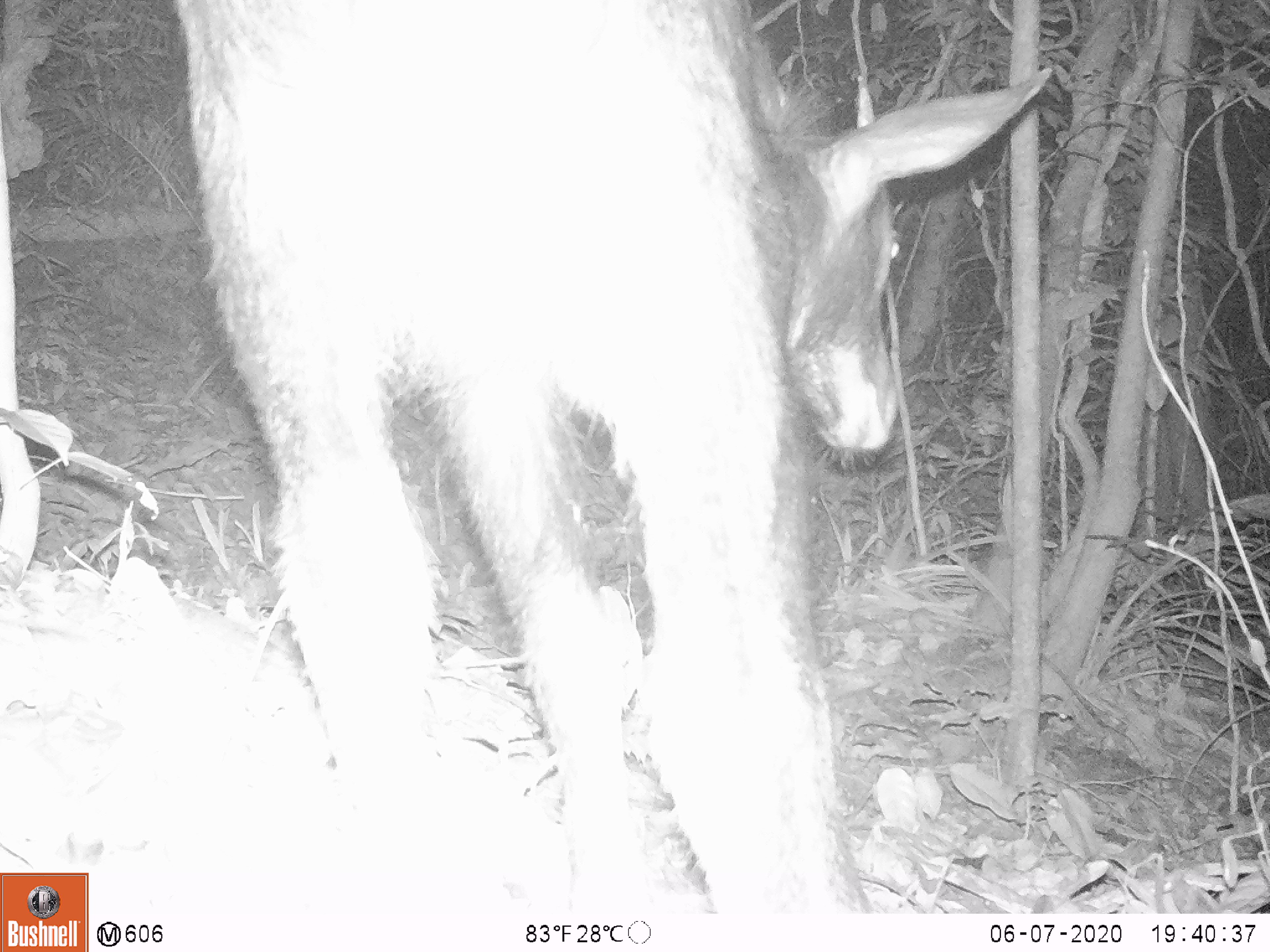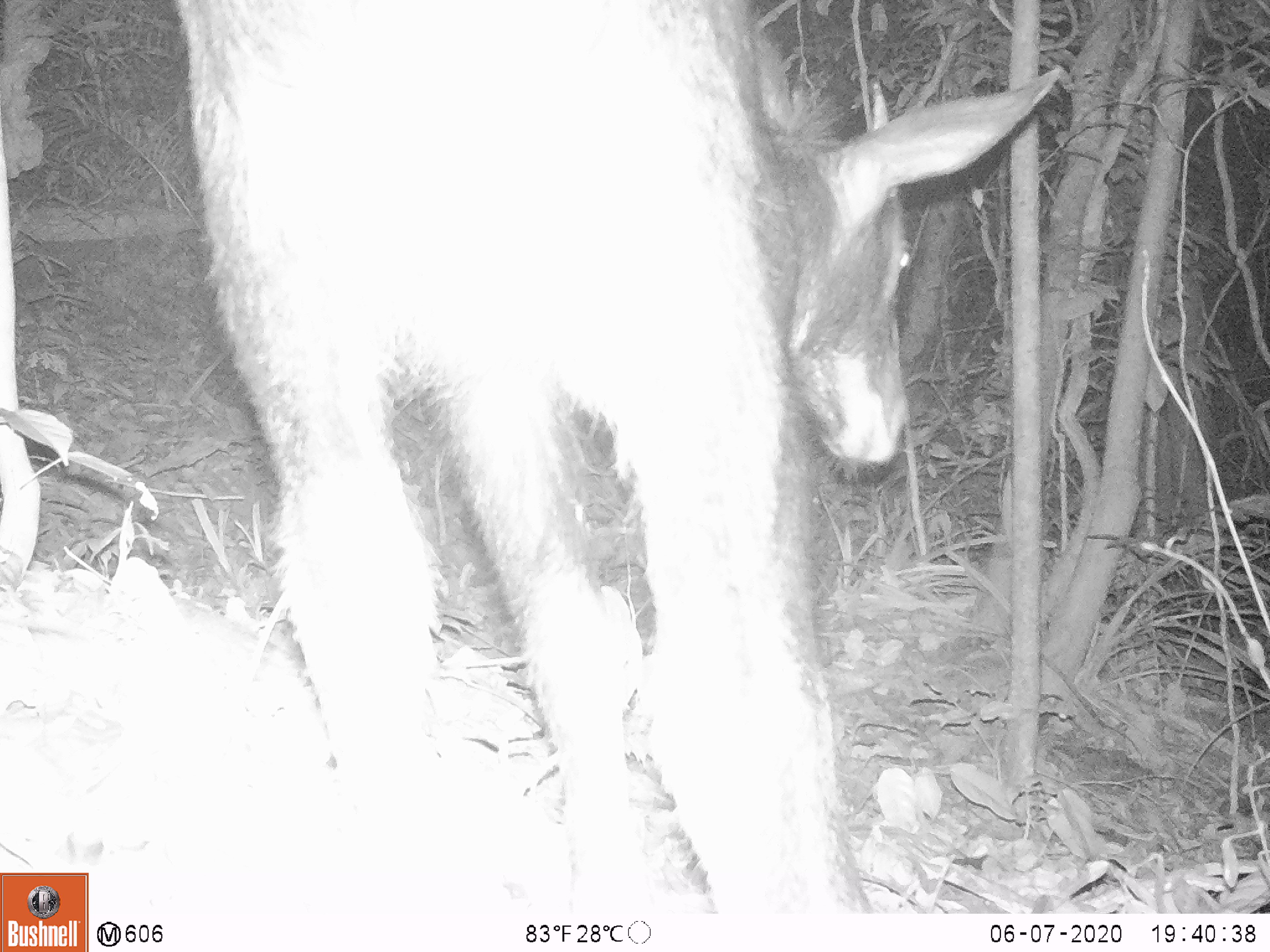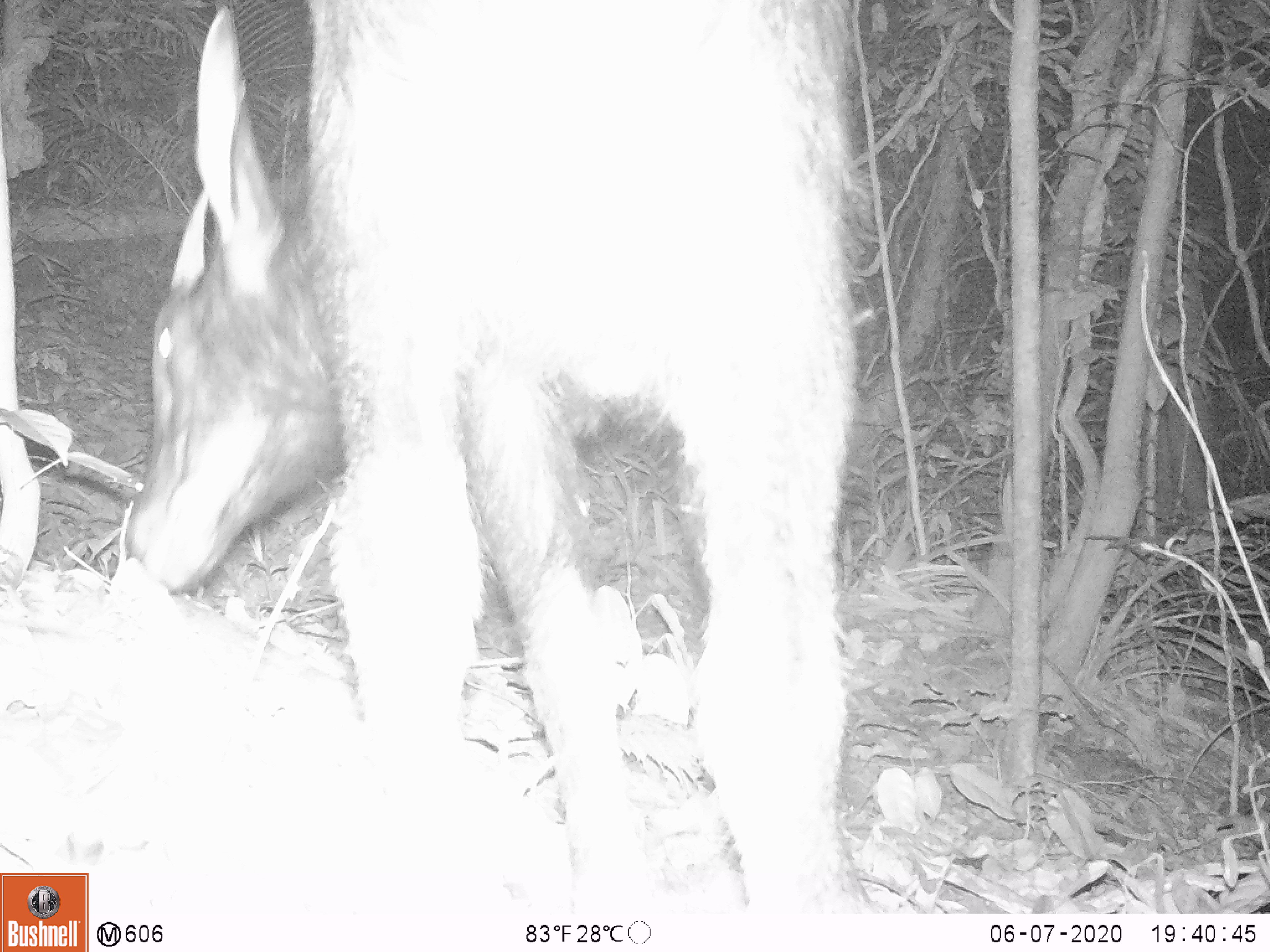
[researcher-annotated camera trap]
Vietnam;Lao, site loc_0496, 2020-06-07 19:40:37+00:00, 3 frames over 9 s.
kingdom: Animalia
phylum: Chordata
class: Mammalia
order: Artiodactyla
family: Bovidae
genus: Capricornis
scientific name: Capricornis sumatraensis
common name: chinese serow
Chinese serow (Capricornis sumatraensis). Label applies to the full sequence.